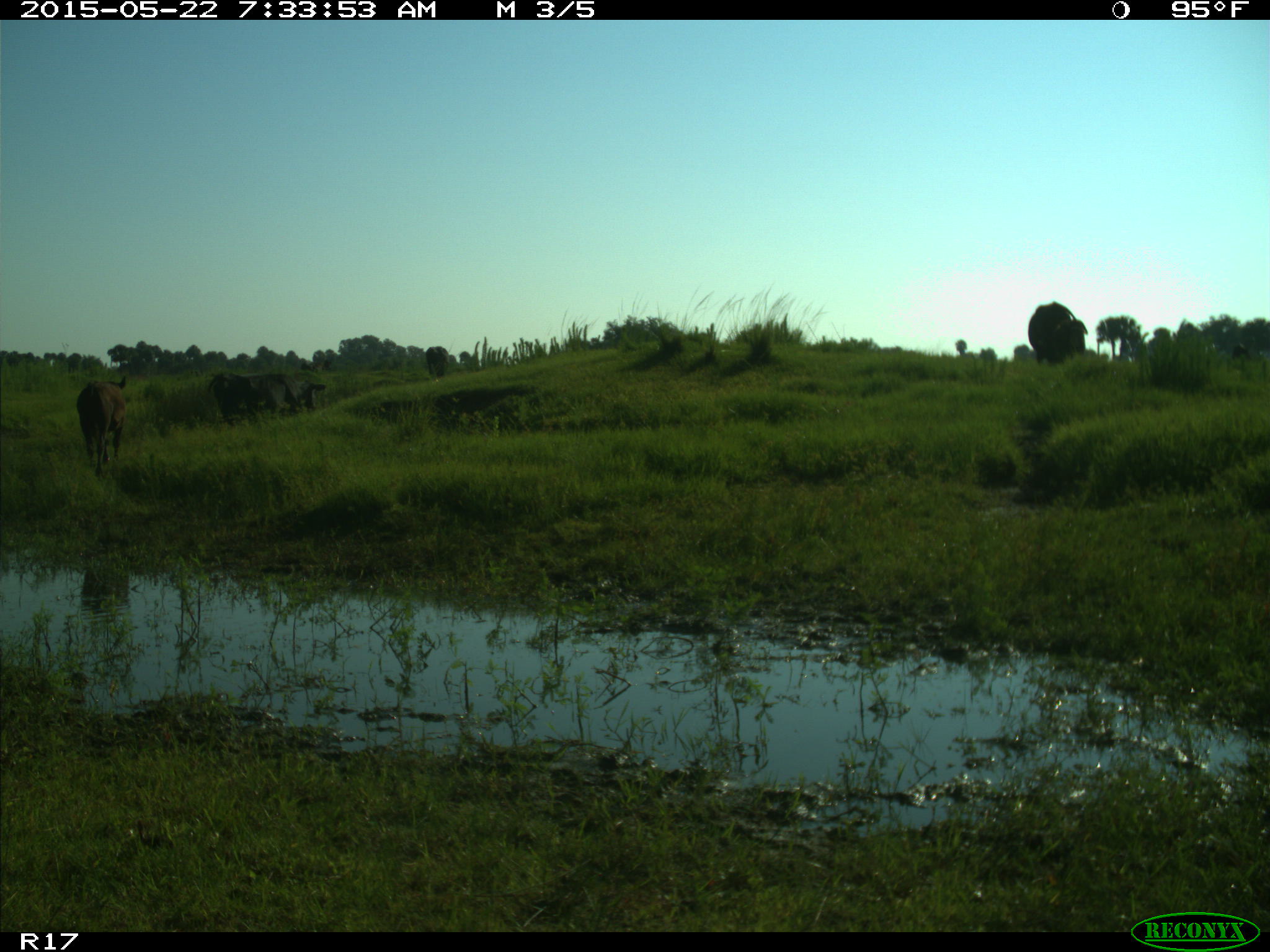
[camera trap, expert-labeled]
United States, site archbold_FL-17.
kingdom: Animalia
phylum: Chordata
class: Mammalia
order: Artiodactyla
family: Bovidae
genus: Bos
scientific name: Bos taurus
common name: domestic cow